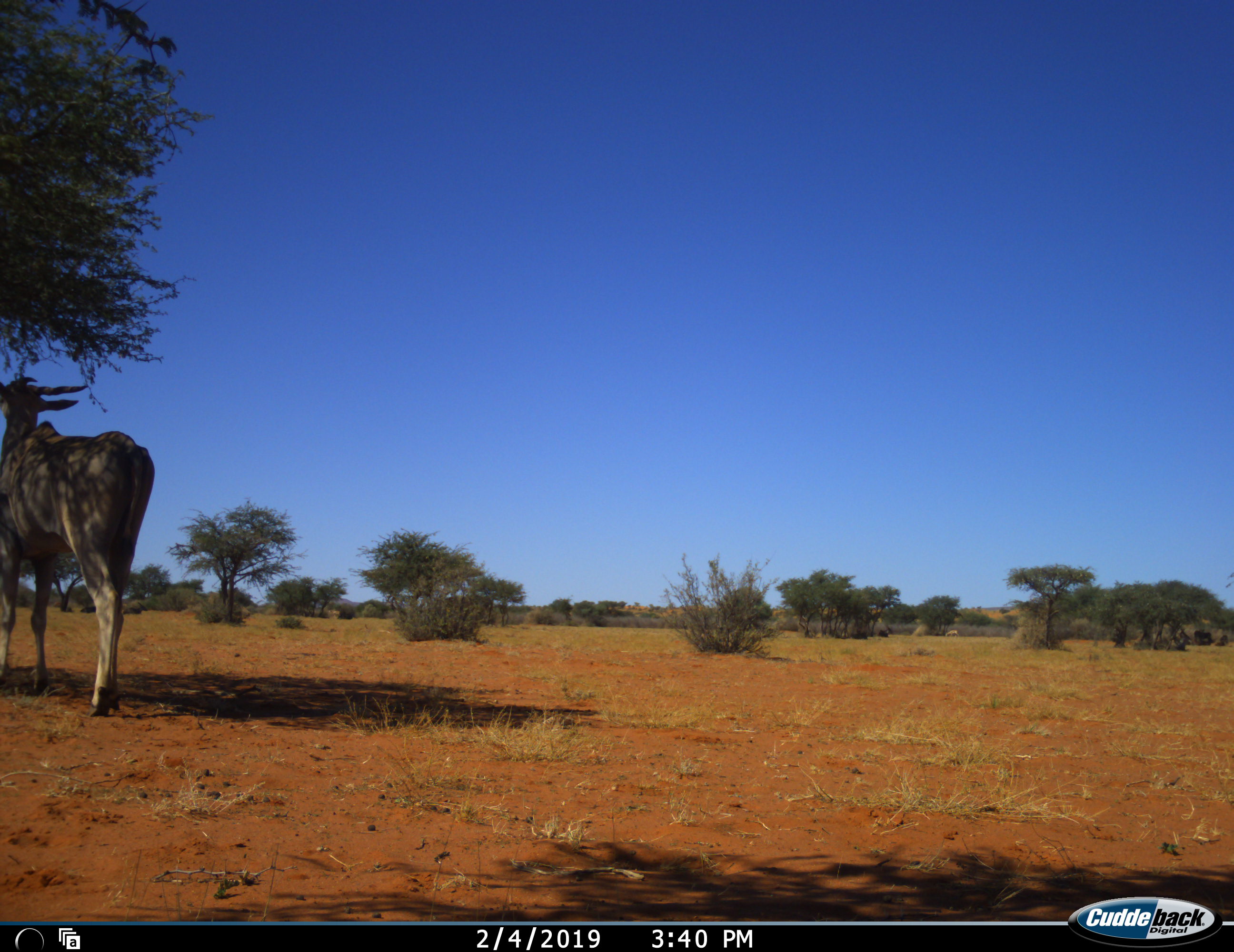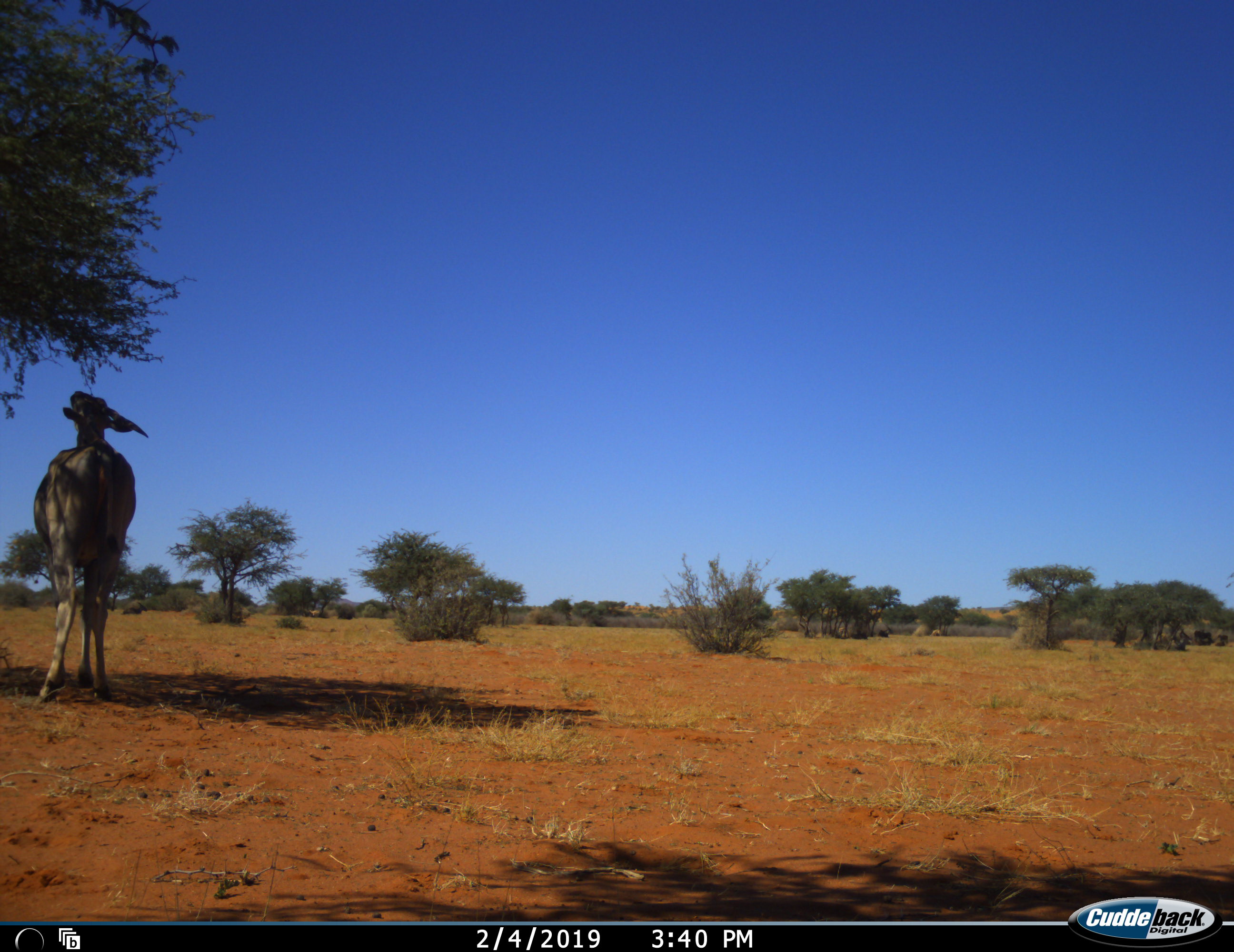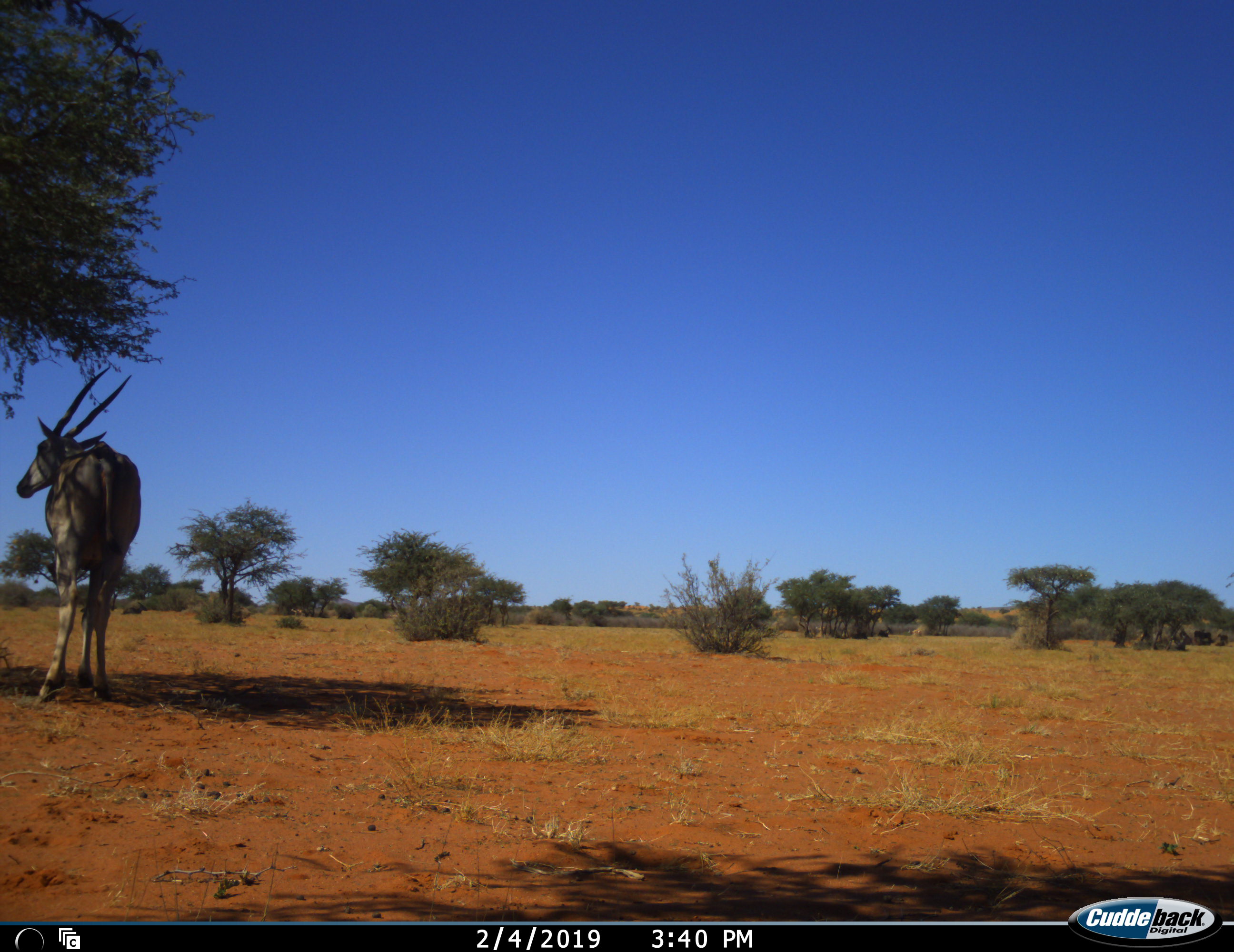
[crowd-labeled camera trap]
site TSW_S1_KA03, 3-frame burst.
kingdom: Animalia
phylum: Chordata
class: Mammalia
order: Artiodactyla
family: Bovidae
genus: Tragelaphus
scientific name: Tragelaphus oryx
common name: eland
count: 1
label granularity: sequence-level